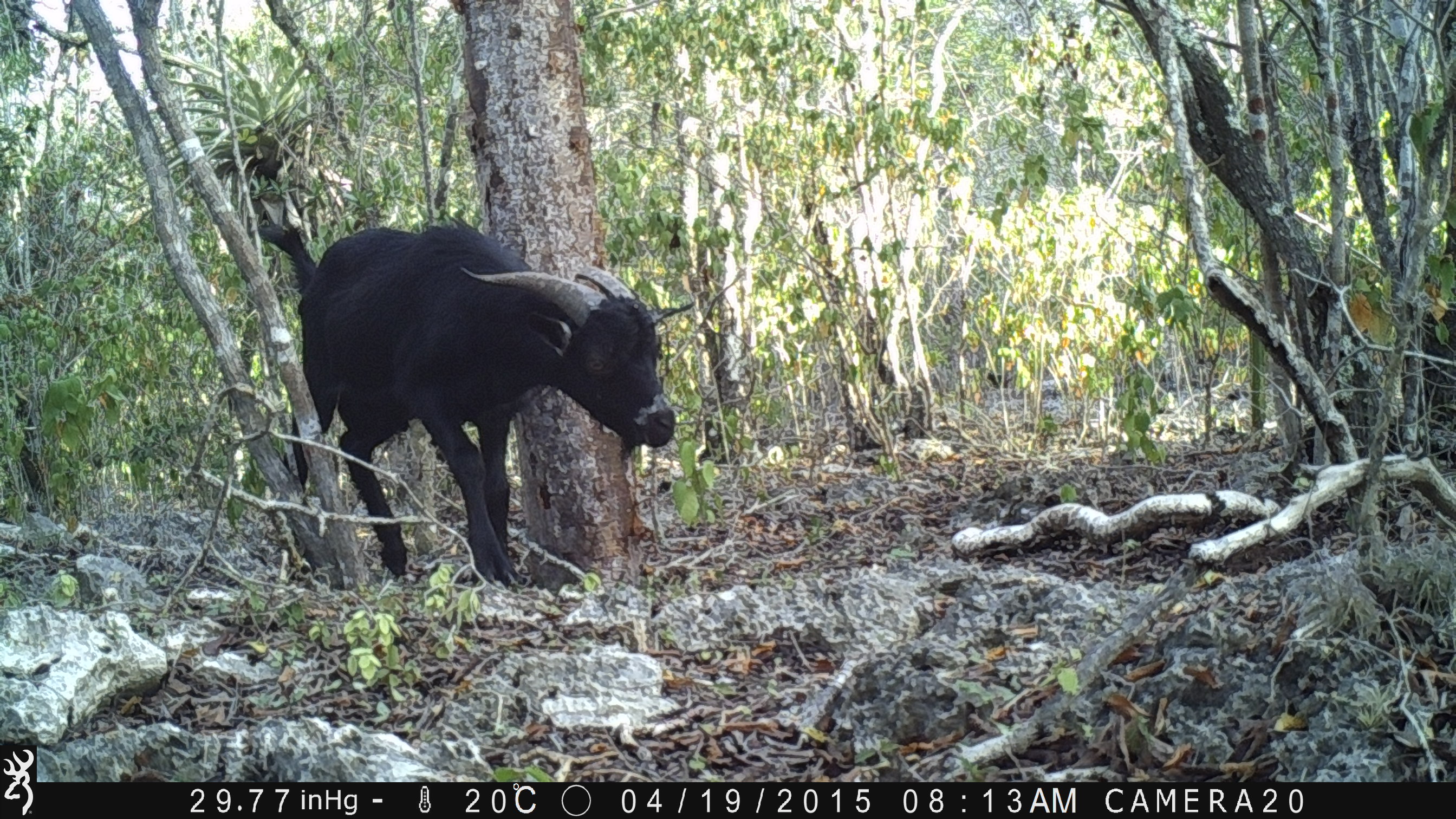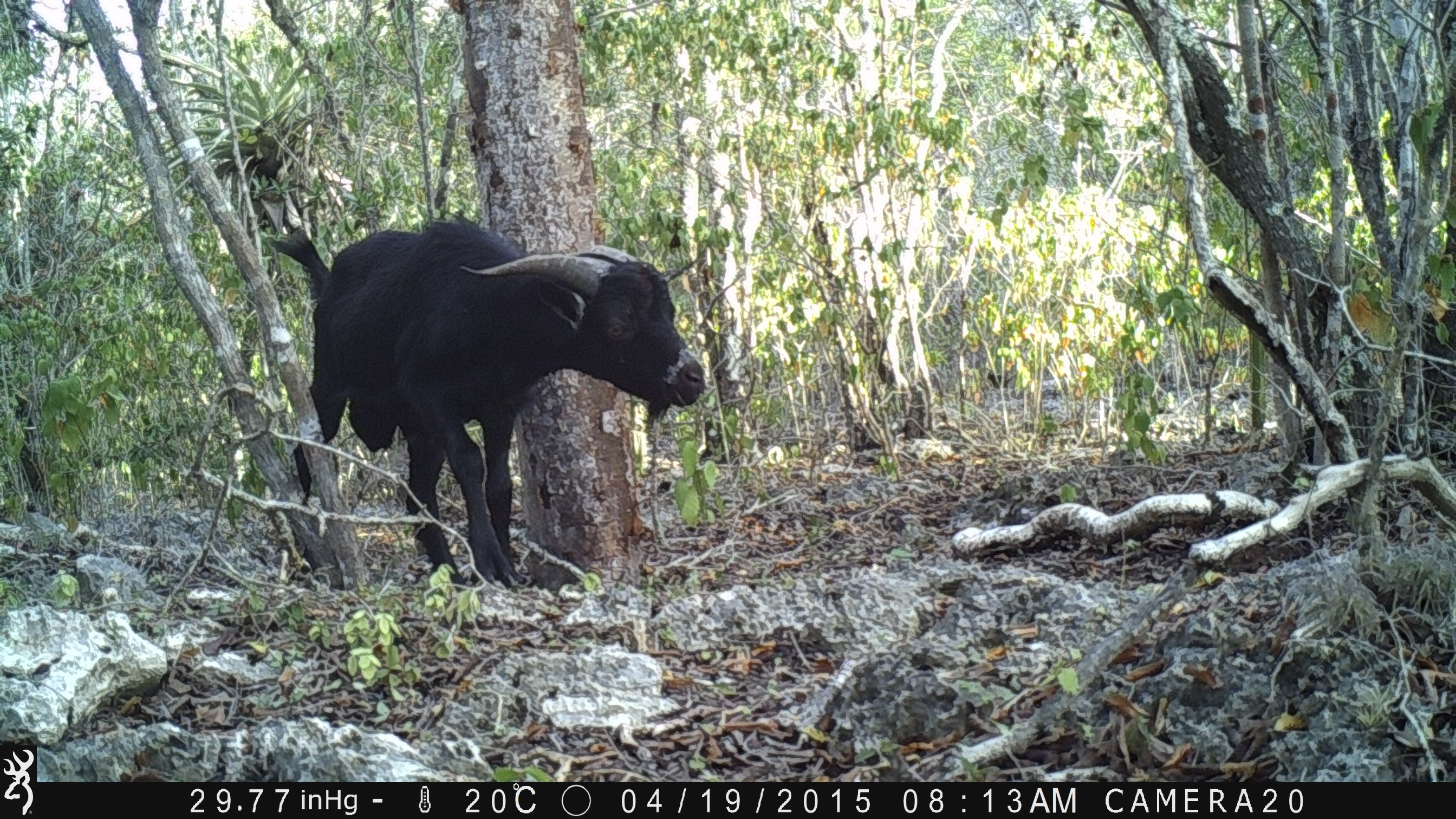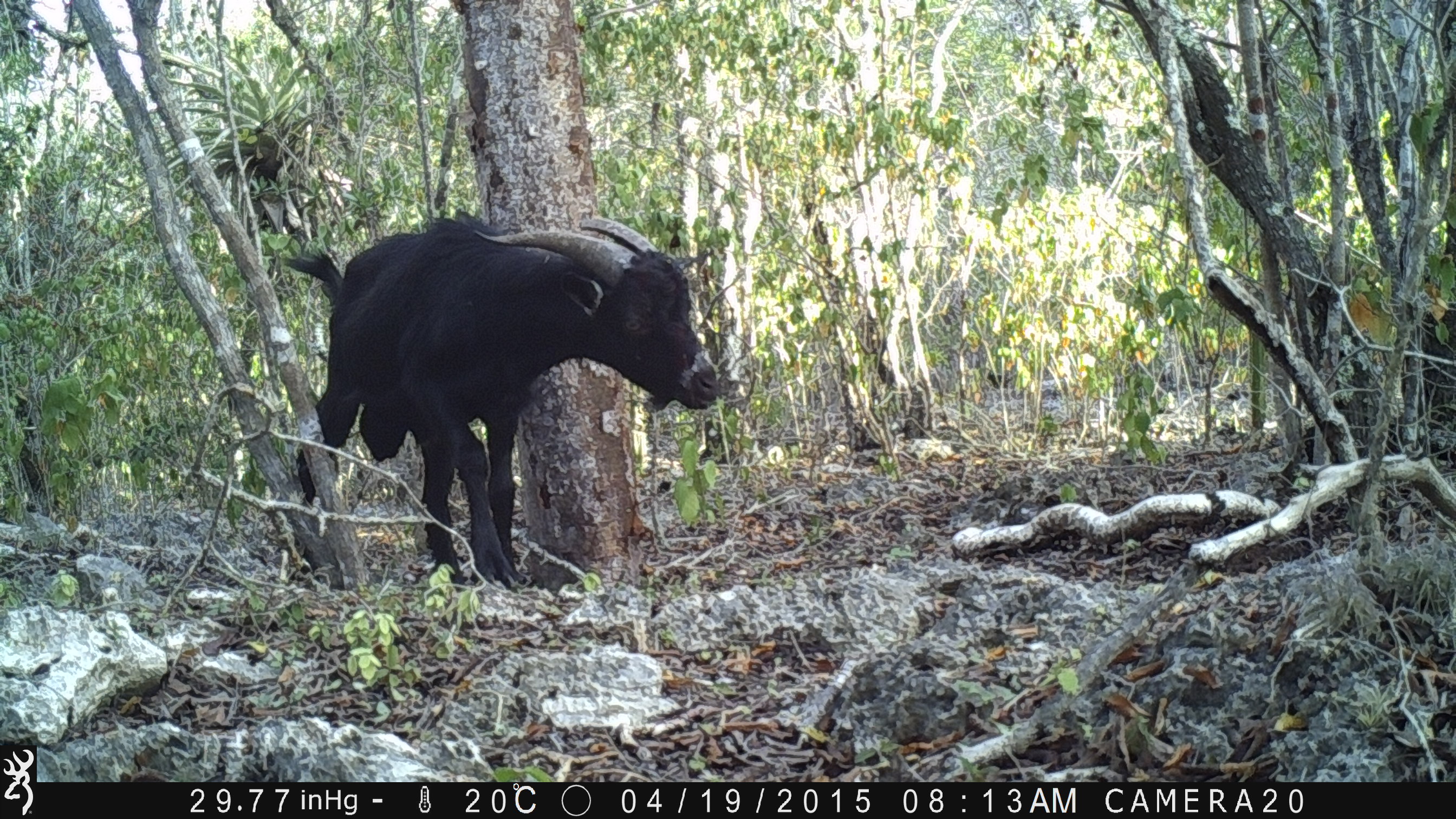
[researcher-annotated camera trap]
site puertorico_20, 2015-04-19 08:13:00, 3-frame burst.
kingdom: Animalia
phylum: Chordata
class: Mammalia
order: Artiodactyla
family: Bovidae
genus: Capra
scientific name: Capra hircus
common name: goat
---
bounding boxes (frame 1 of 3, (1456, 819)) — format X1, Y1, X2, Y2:
goat: 251, 213, 678, 595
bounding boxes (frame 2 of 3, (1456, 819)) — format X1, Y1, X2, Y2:
goat: 259, 218, 708, 597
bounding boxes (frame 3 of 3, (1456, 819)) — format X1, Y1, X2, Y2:
goat: 271, 214, 714, 597